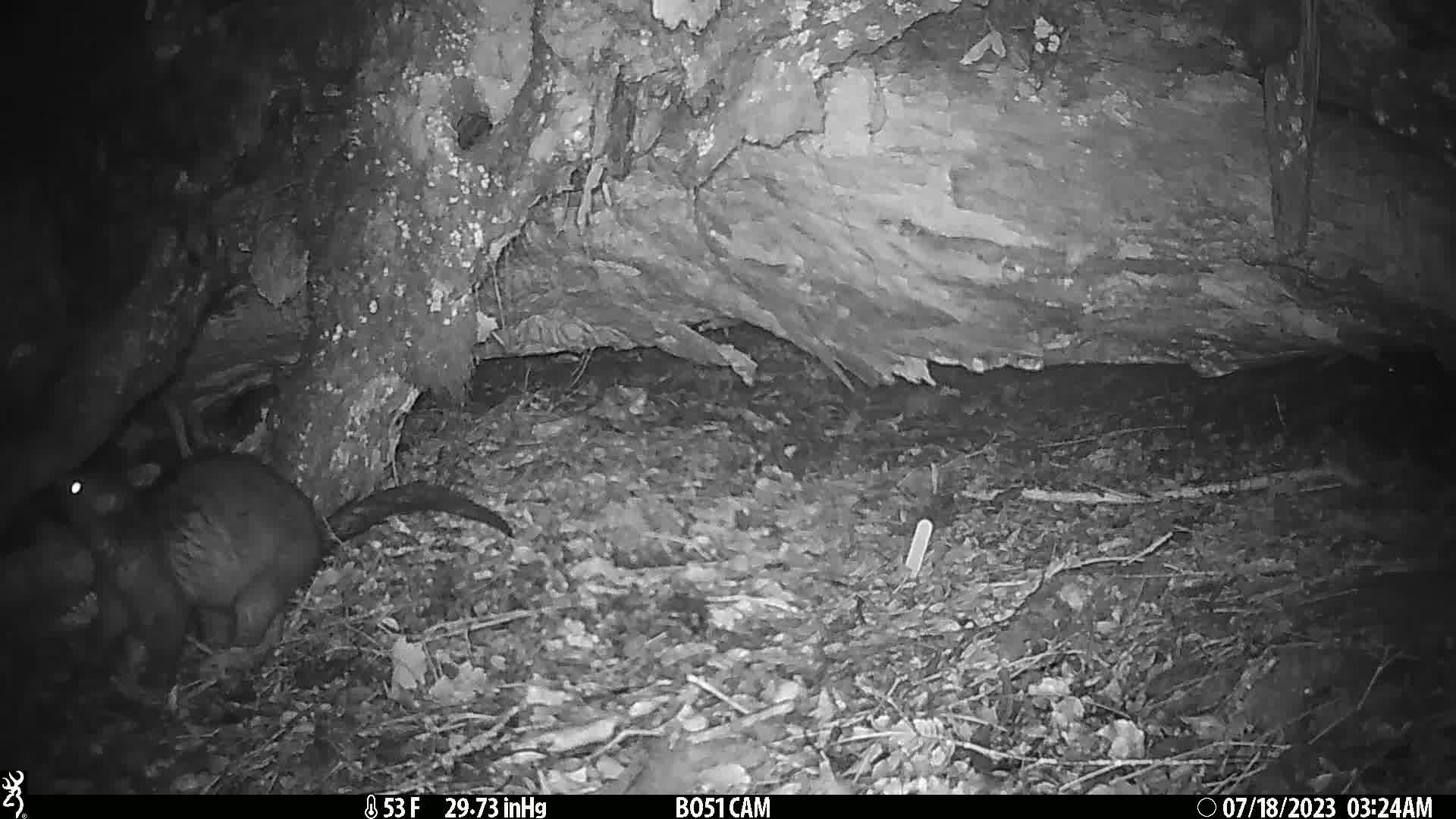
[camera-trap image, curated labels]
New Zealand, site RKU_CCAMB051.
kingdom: Animalia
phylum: Chordata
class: Mammalia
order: Diprotodontia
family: Phalangeridae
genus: Trichosurus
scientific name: Trichosurus vulpecula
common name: common brushtail possum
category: possum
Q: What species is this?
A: Possum (common brushtail possum) (Trichosurus vulpecula).